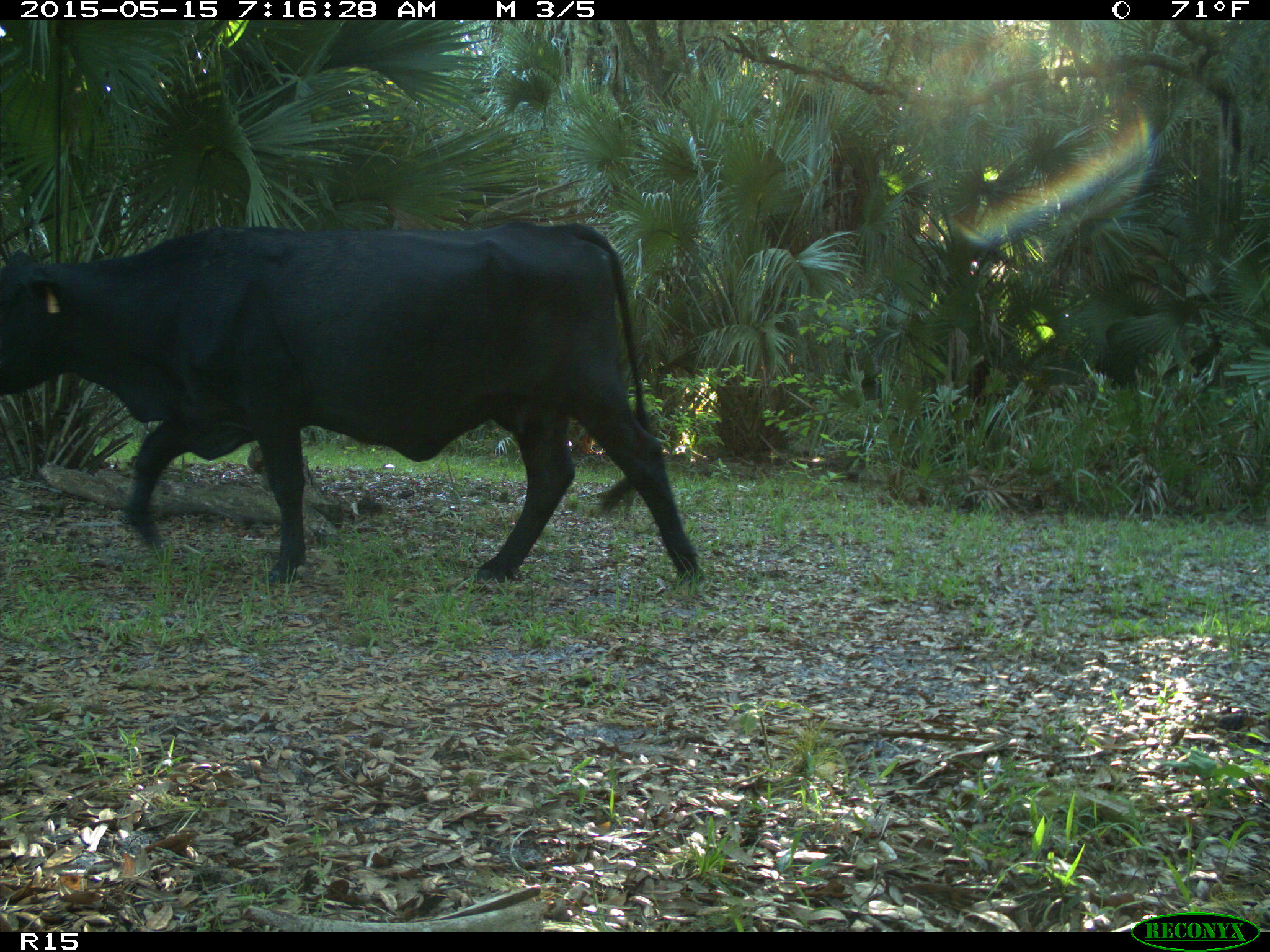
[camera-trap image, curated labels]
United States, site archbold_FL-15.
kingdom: Animalia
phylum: Chordata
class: Mammalia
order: Artiodactyla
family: Bovidae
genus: Bos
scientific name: Bos taurus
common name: domestic cow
Bos taurus (domestic cow).